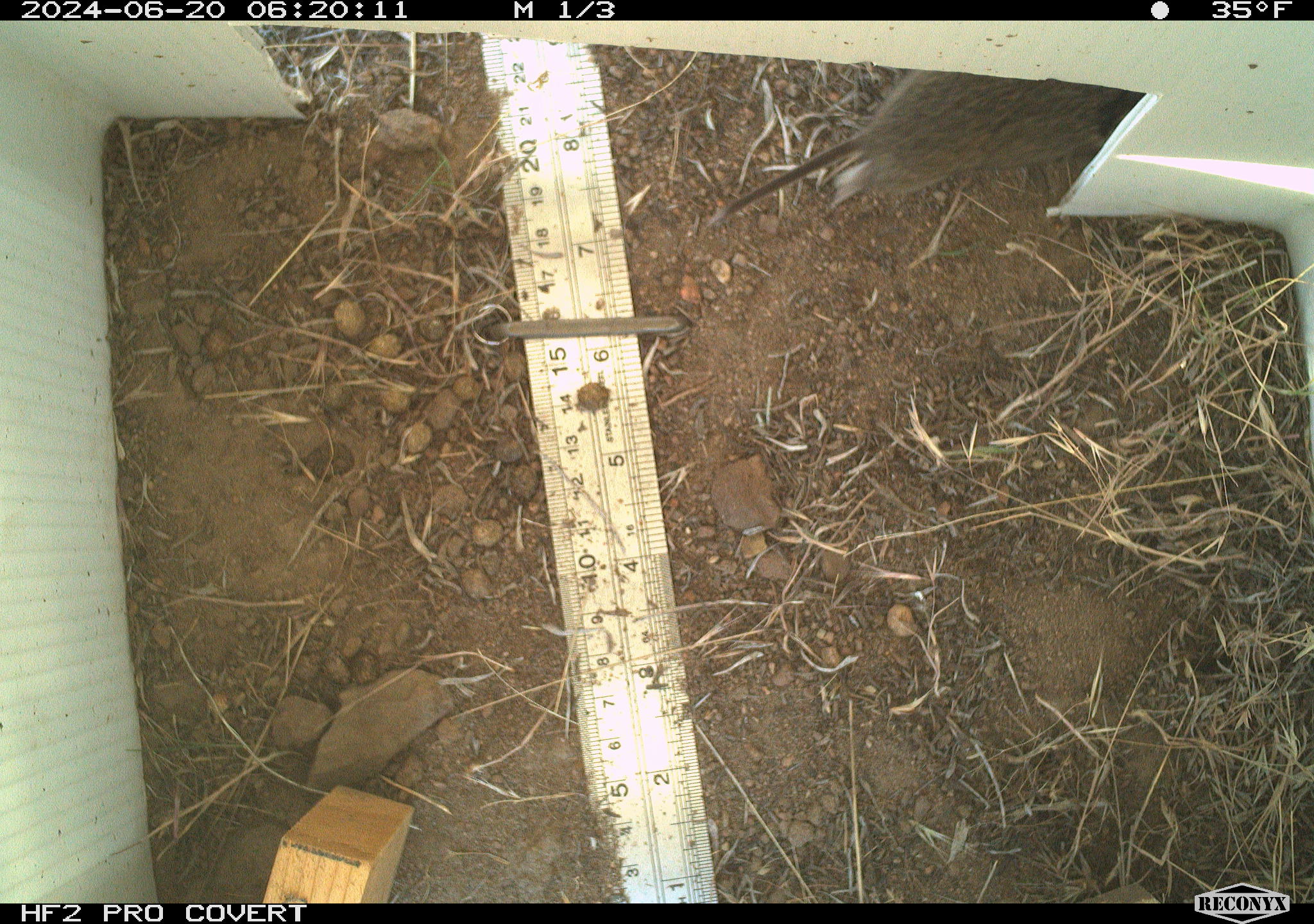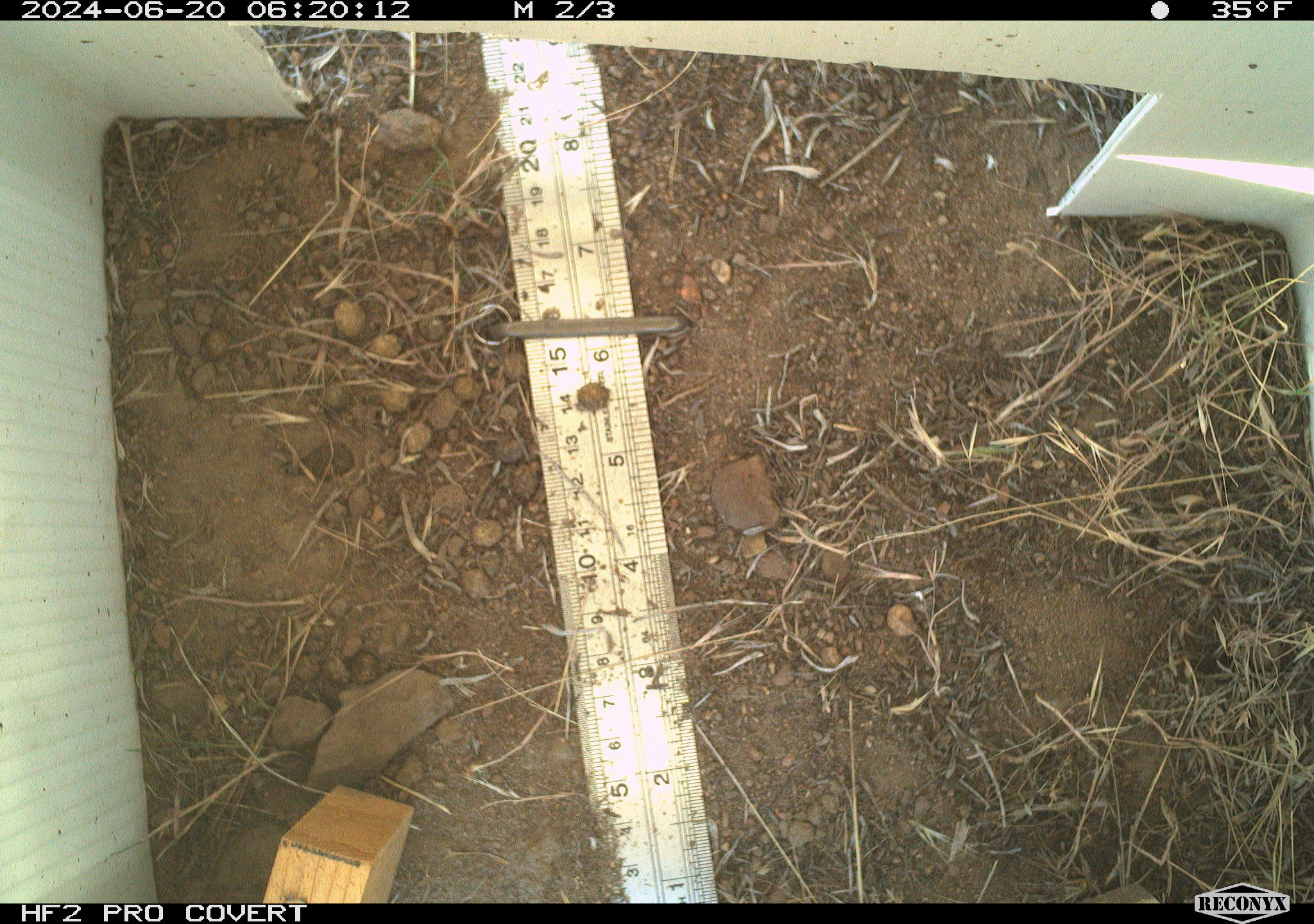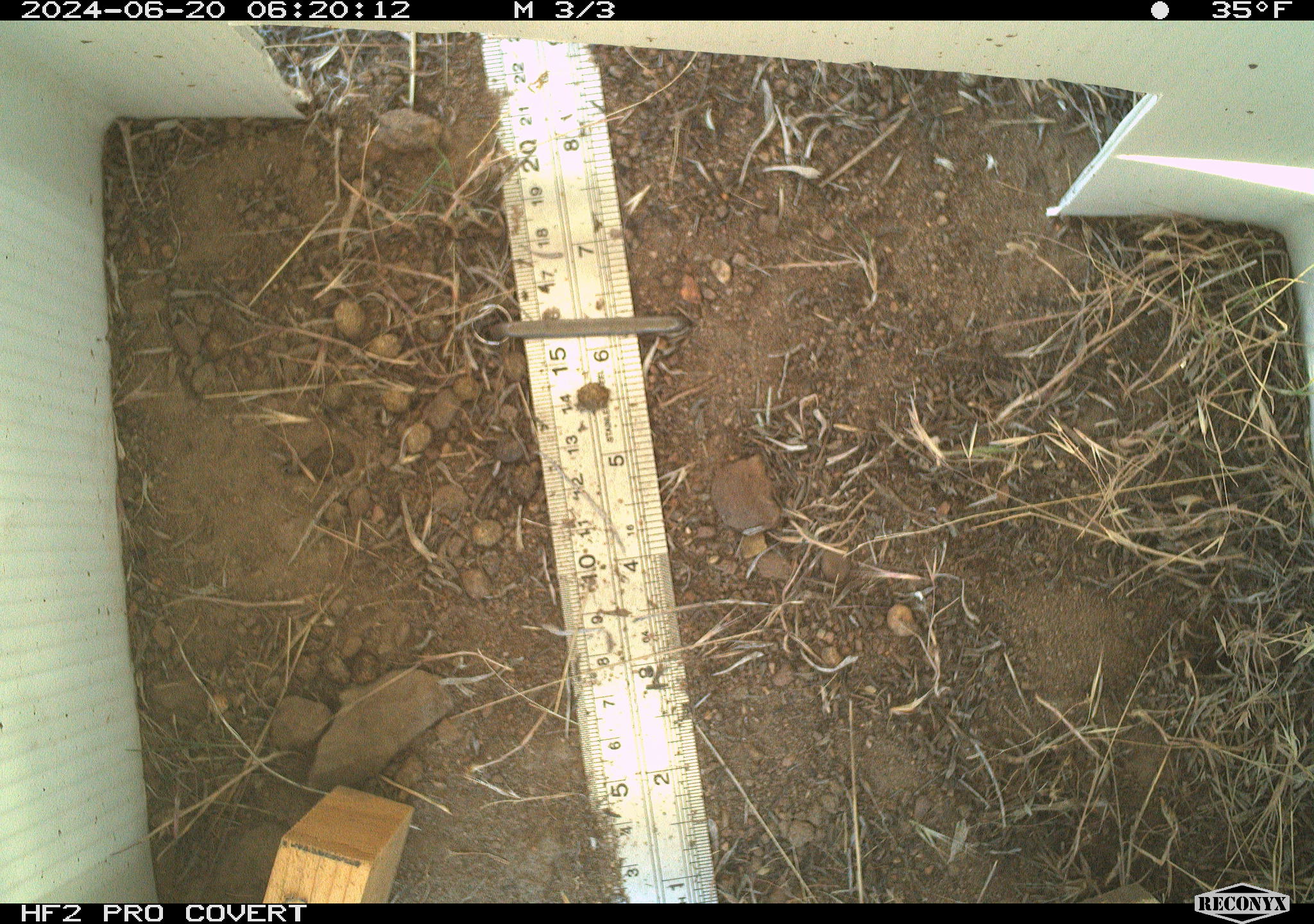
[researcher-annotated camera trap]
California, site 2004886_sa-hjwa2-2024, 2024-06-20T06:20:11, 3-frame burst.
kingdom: Animalia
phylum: Chordata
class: Mammalia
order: Rodentia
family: Cricetidae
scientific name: Cricetidae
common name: hamsters, voles, lemmings, and allies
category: cricetidae family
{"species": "cricetidae family (hamsters, voles, lemmings, and allies) (Cricetidae)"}